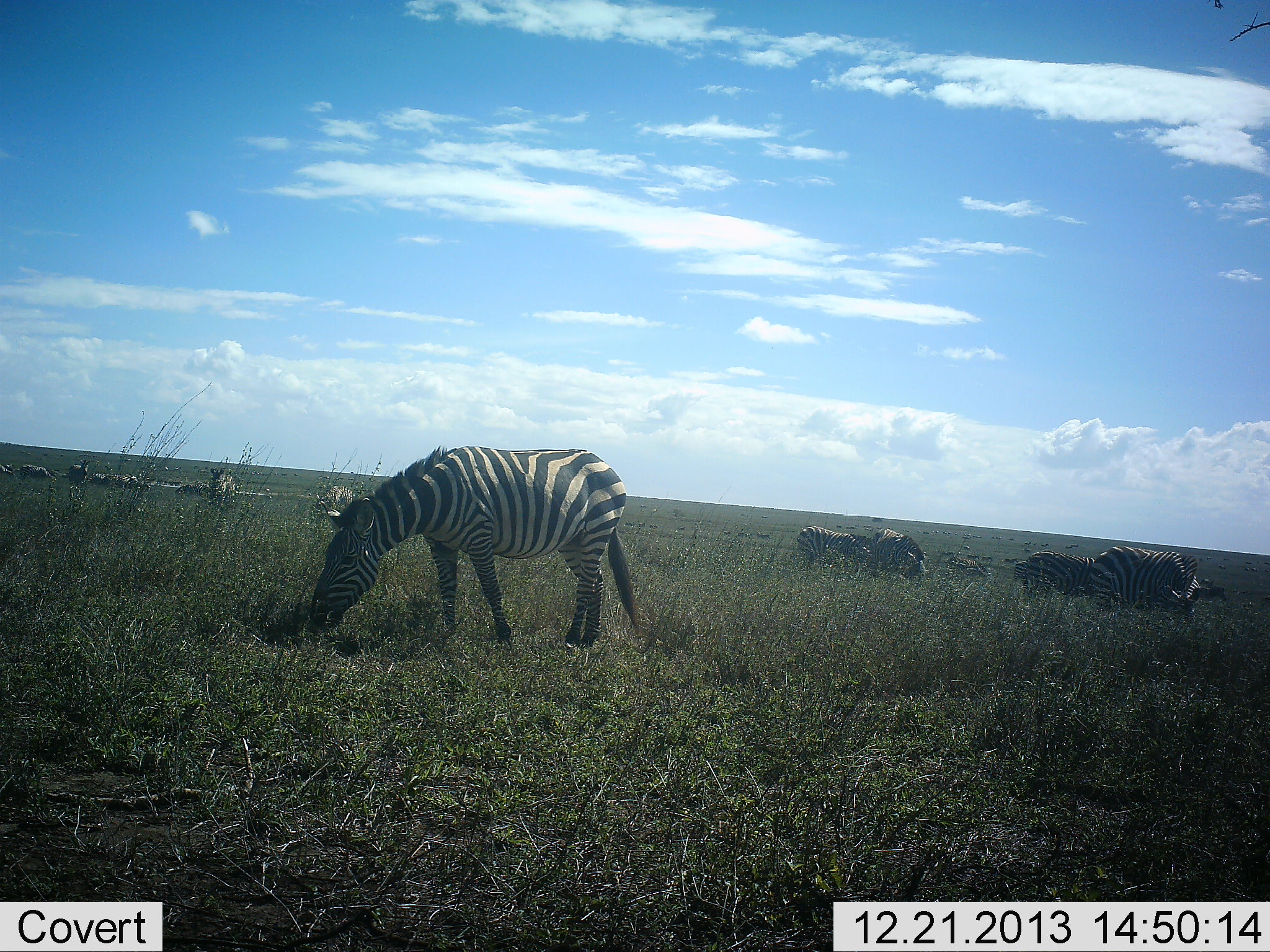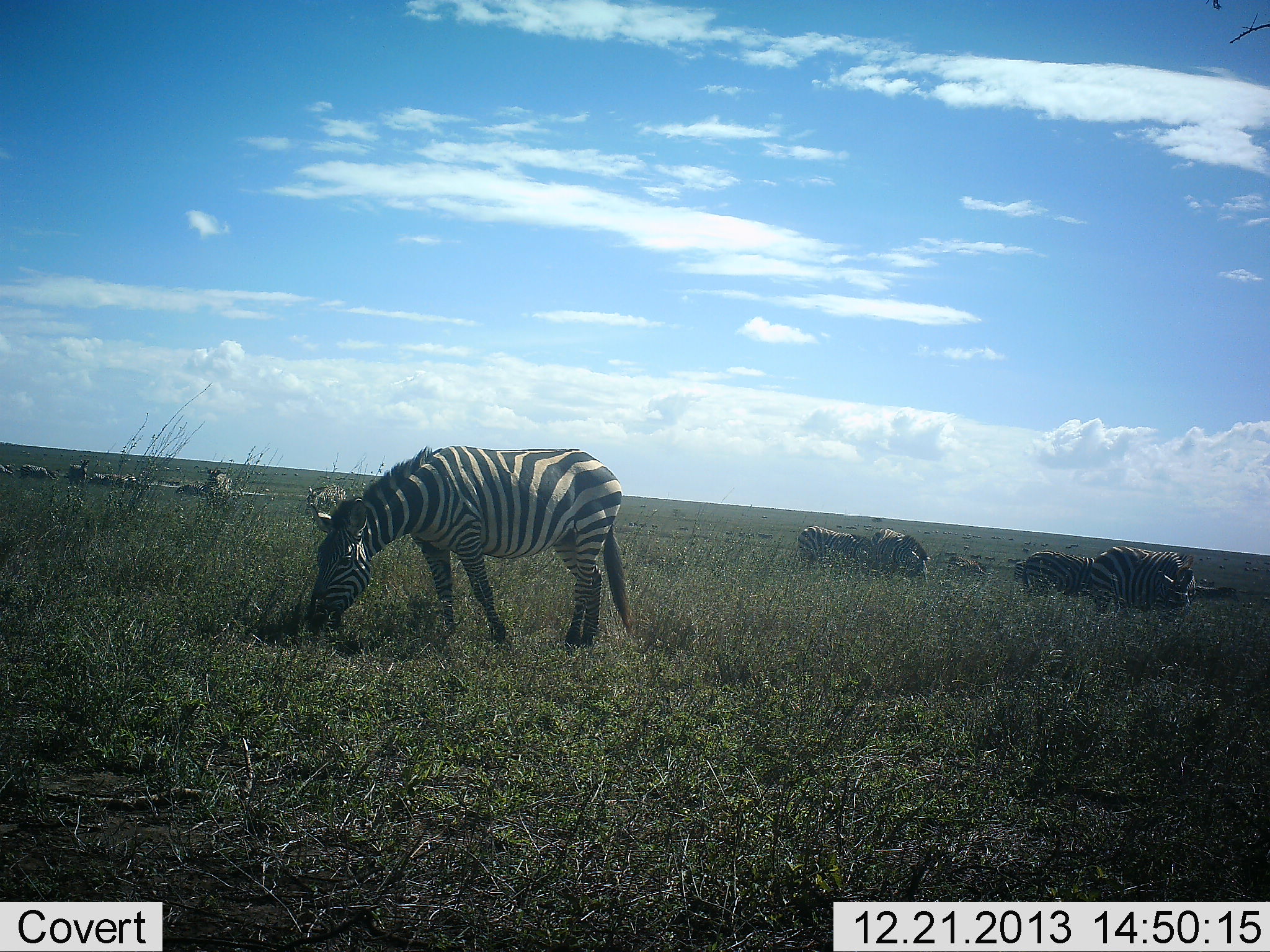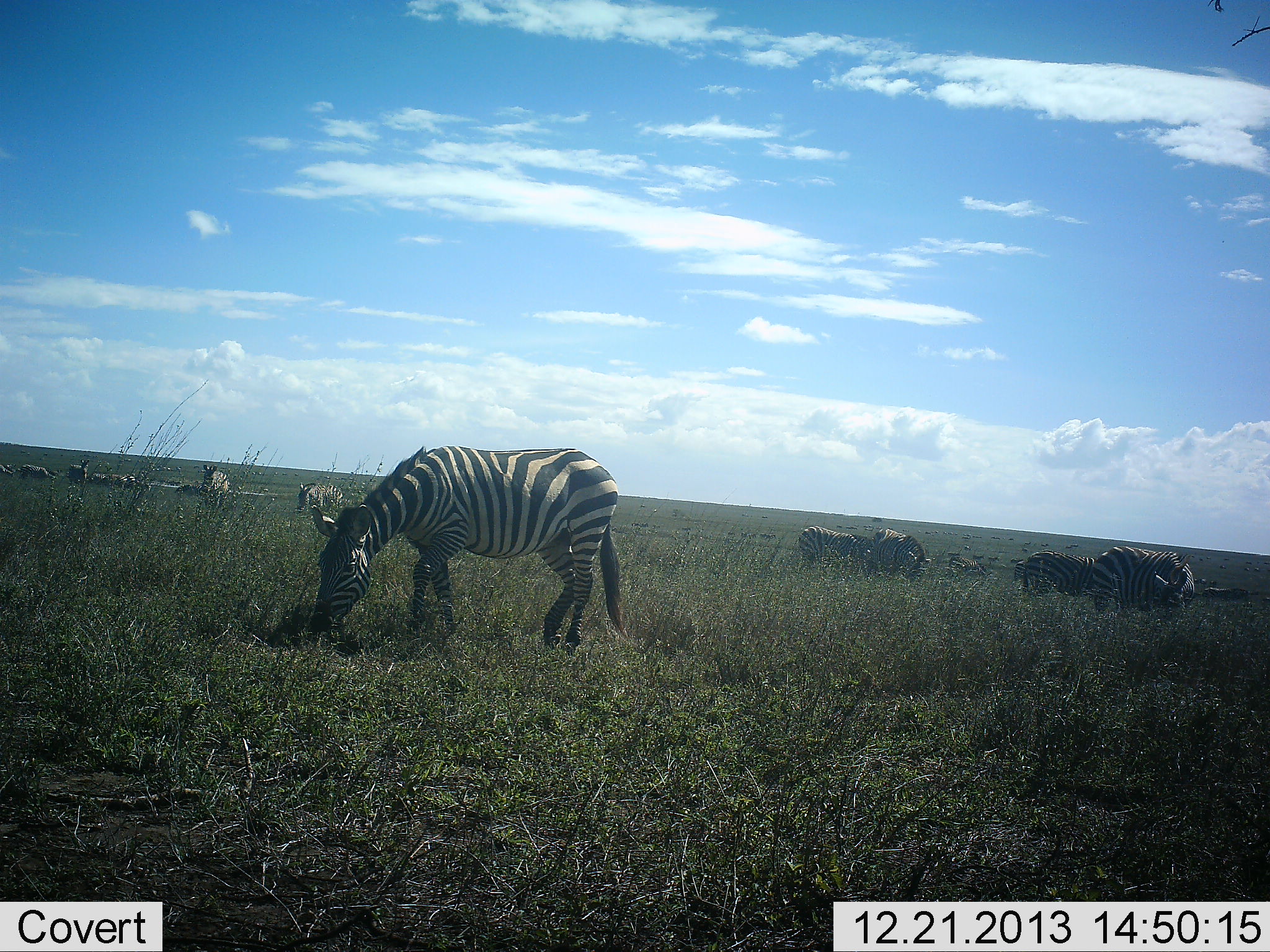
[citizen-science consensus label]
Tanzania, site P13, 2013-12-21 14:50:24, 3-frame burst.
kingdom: Animalia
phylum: Chordata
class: Mammalia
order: Perissodactyla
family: Equidae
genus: Equus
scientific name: Equus quagga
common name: plains zebra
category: zebra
Zebra (plains zebra) (Equus quagga), count 11-50. Behavior (volunteer vote fractions): standing 30%, resting 40%, moving 20%, interacting 0%. Young present (vote fraction): 10%. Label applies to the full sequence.